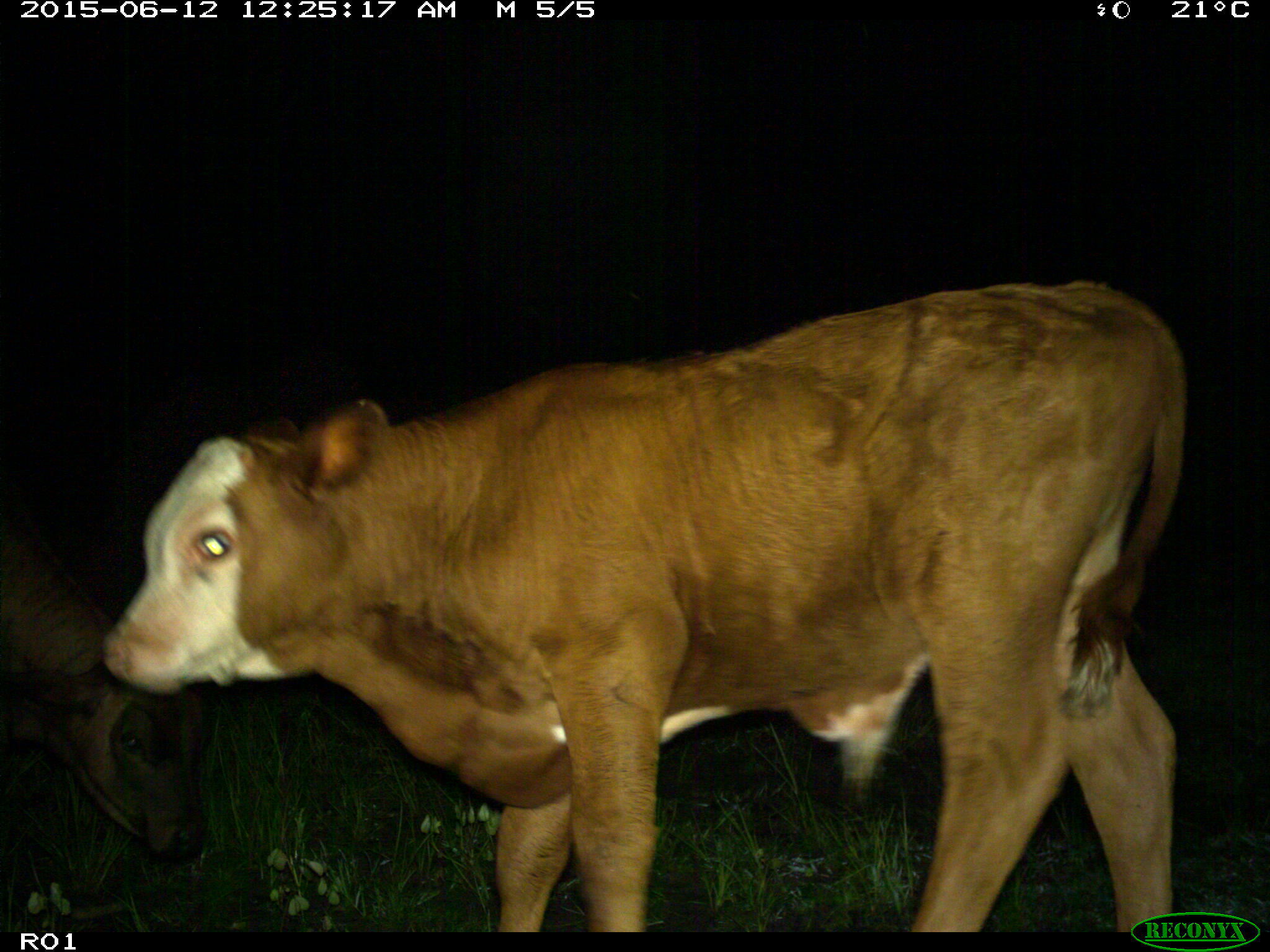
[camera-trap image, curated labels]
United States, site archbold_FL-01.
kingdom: Animalia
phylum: Chordata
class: Mammalia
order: Artiodactyla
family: Bovidae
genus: Bos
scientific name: Bos taurus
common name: domestic cow